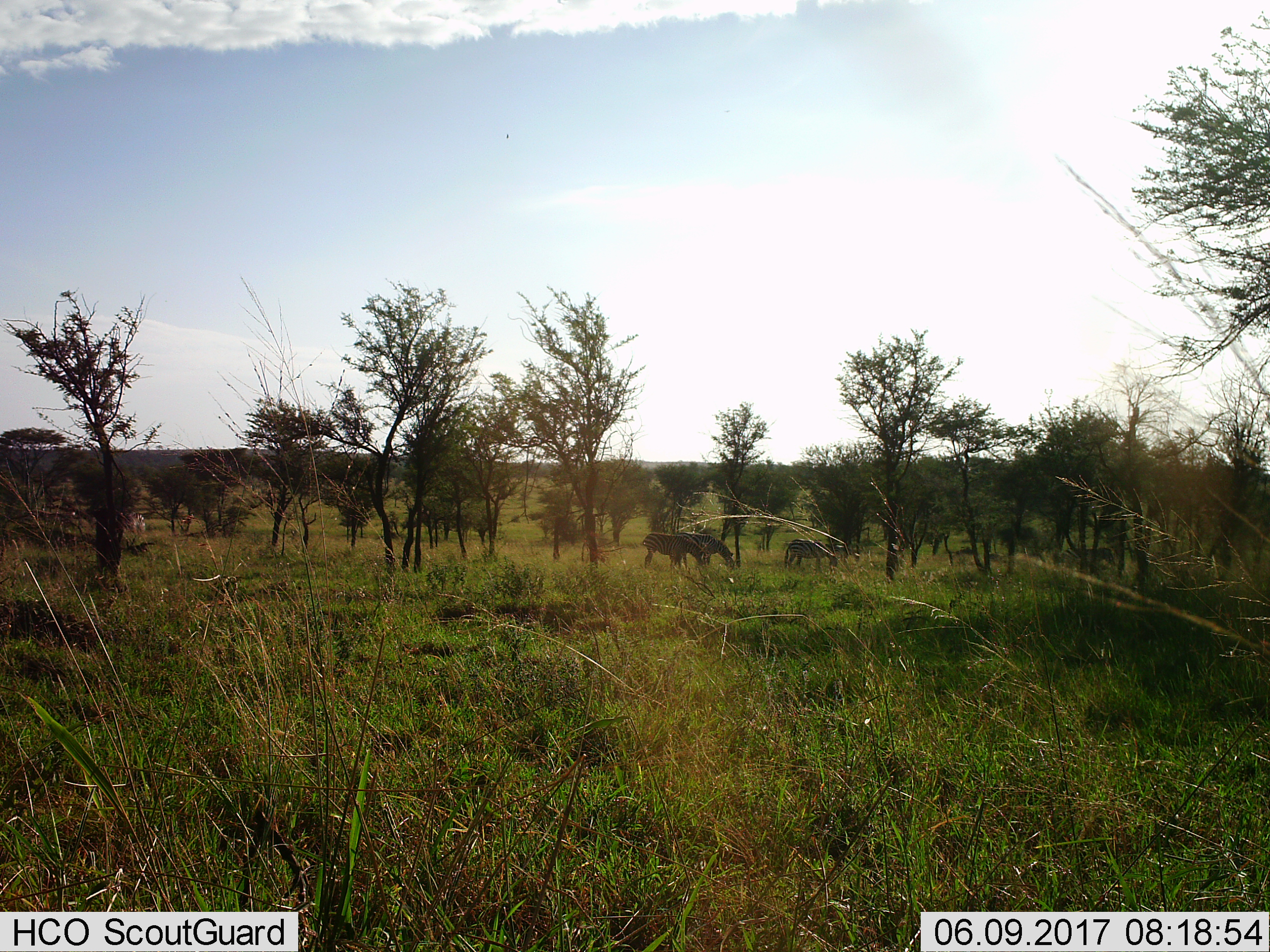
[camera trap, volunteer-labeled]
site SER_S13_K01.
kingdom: Animalia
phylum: Chordata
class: Mammalia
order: Perissodactyla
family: Equidae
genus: Equus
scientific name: Equus quagga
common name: plains zebra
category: zebraplains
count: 3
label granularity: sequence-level